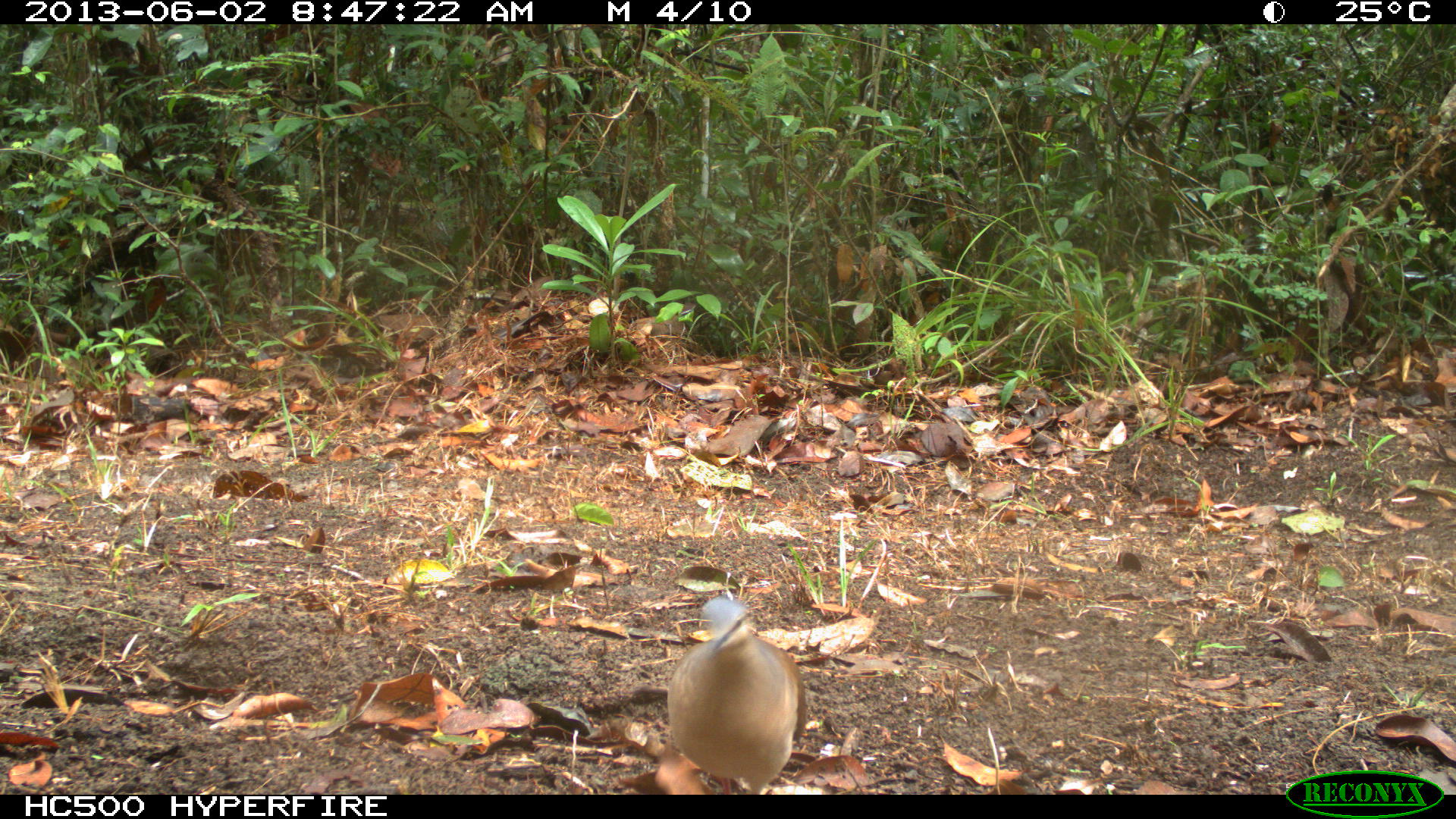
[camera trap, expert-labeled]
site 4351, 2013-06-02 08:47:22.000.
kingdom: Animalia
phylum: Chordata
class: Aves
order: Columbiformes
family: Columbidae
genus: Leptotila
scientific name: Leptotila plumbeiceps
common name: gray-headed dove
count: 1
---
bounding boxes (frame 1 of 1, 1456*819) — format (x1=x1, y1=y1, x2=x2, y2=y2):
leptotila plumbeiceps: (x1=668, y1=594, x2=804, y2=793)